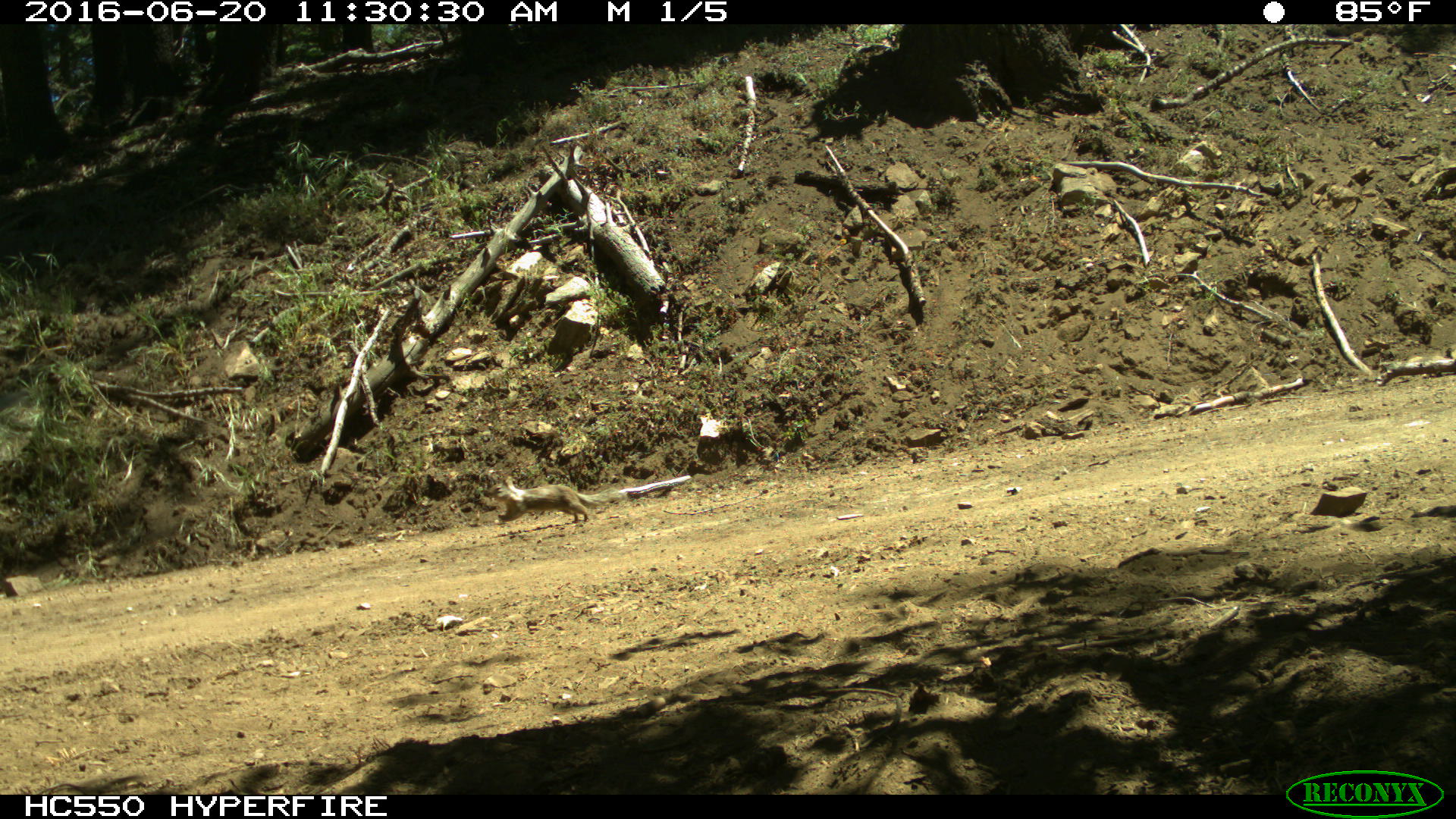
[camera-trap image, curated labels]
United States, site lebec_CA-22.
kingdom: Animalia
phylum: Chordata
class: Mammalia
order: Rodentia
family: Sciuridae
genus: Otospermophilus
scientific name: Otospermophilus beecheyi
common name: california ground squirrel